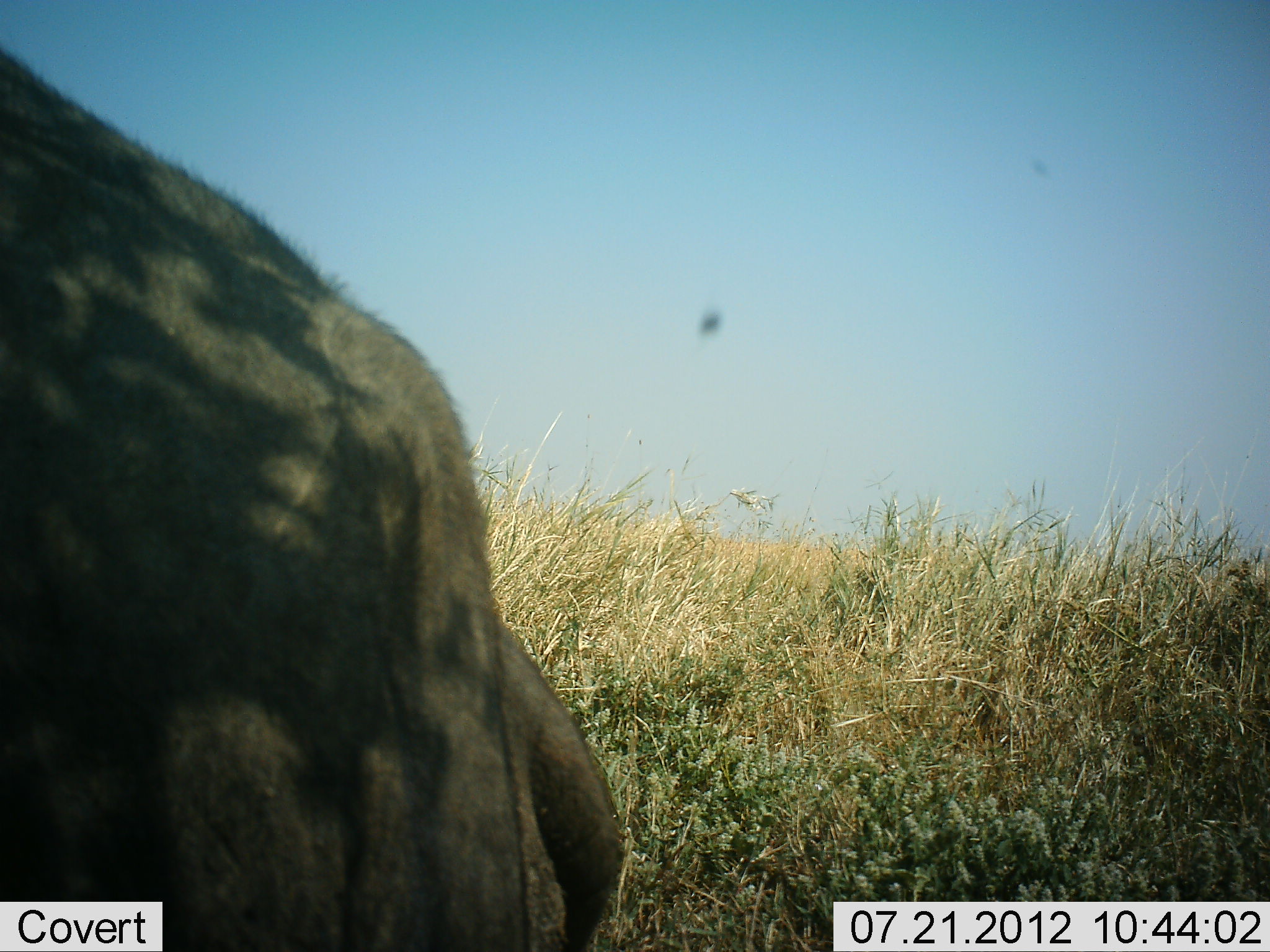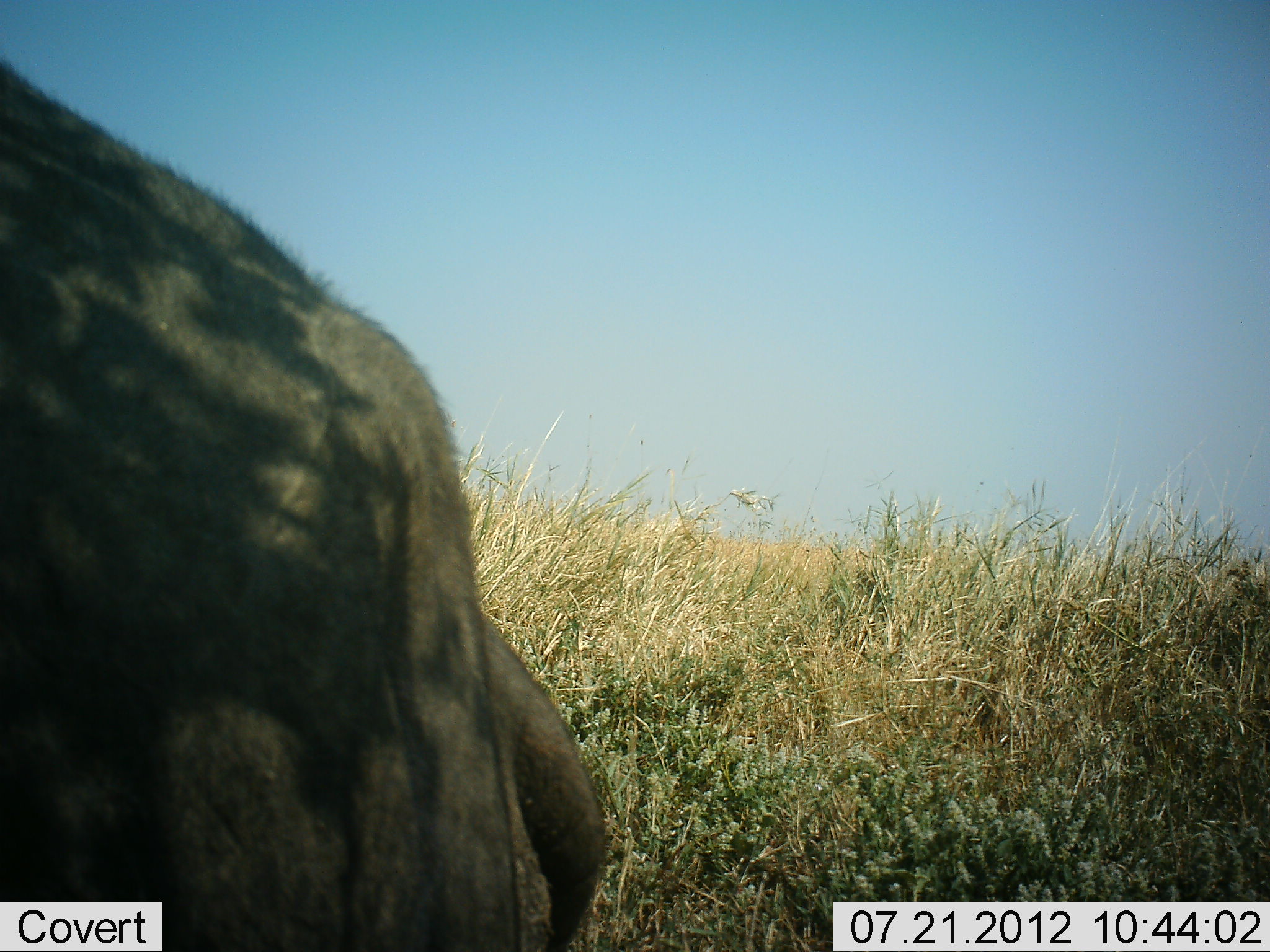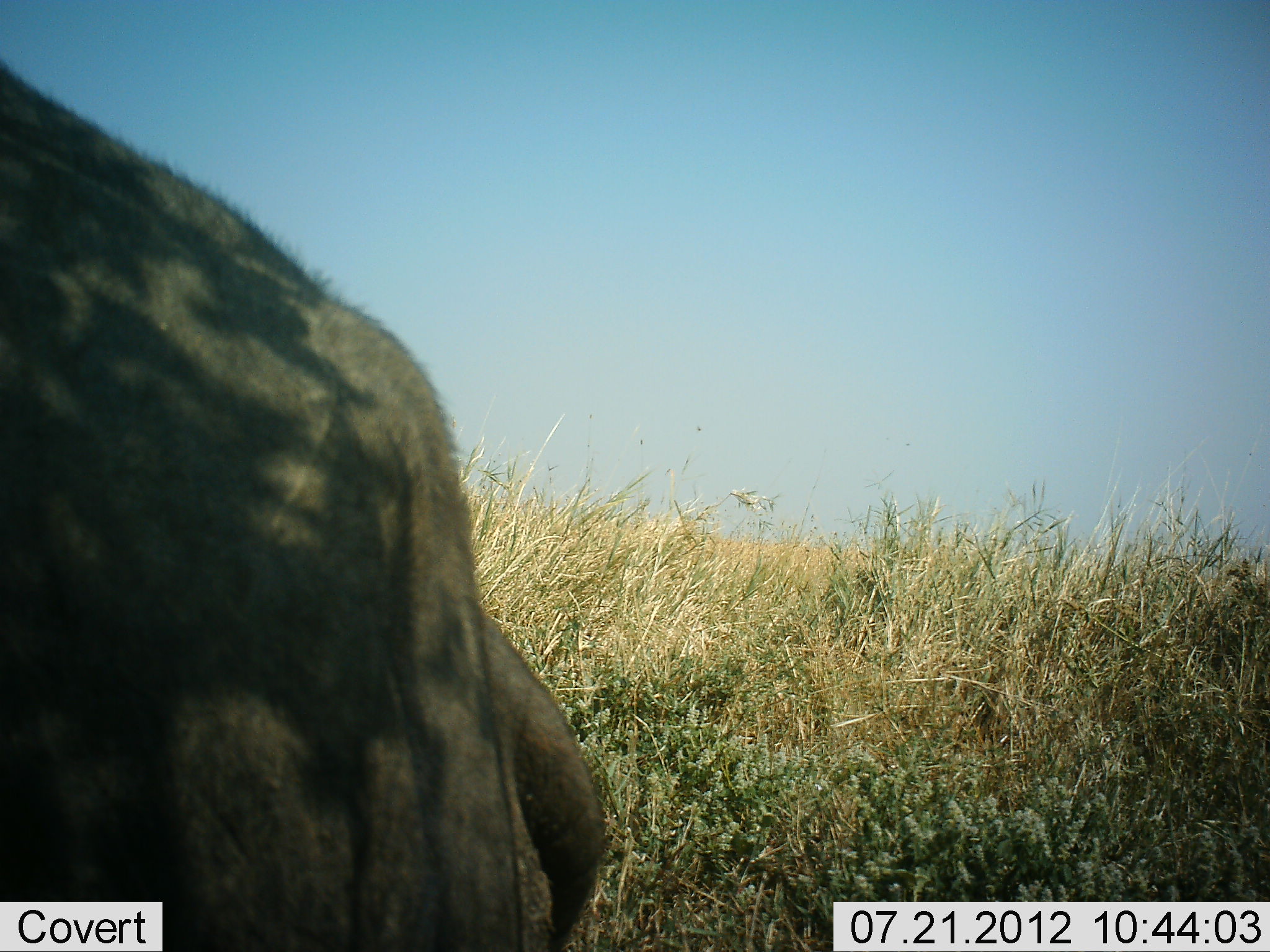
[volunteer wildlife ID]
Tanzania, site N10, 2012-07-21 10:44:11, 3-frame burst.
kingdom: Animalia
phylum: Chordata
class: Mammalia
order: Artiodactyla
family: Bovidae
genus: Syncerus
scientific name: Syncerus caffer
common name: cape buffalo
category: buffalo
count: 1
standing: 22%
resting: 78%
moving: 0%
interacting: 0%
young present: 0%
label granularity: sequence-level